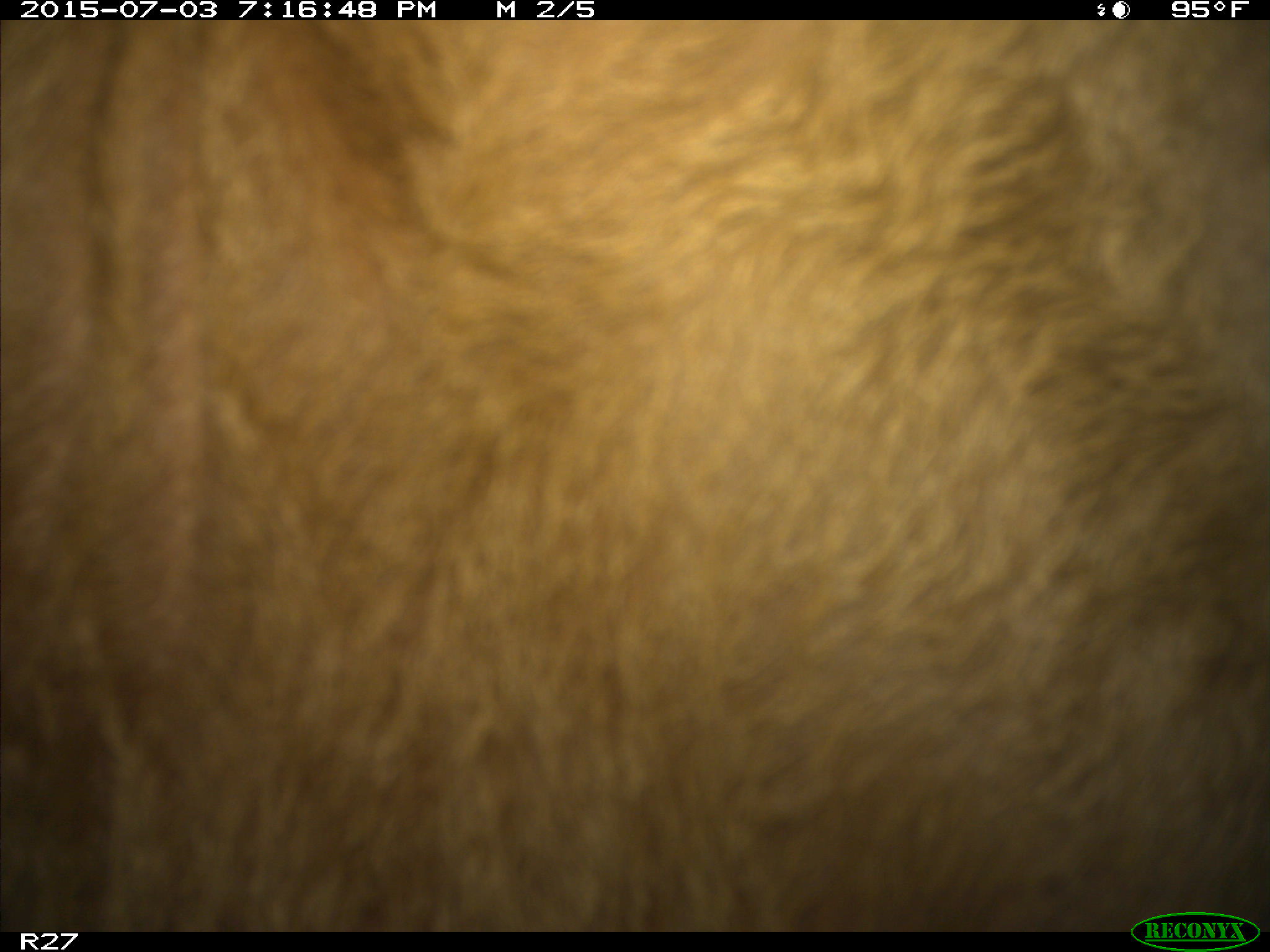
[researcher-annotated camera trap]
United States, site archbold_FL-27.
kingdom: Animalia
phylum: Chordata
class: Mammalia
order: Artiodactyla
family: Bovidae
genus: Bos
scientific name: Bos taurus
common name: domestic cow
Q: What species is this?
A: Bos taurus (domestic cow).